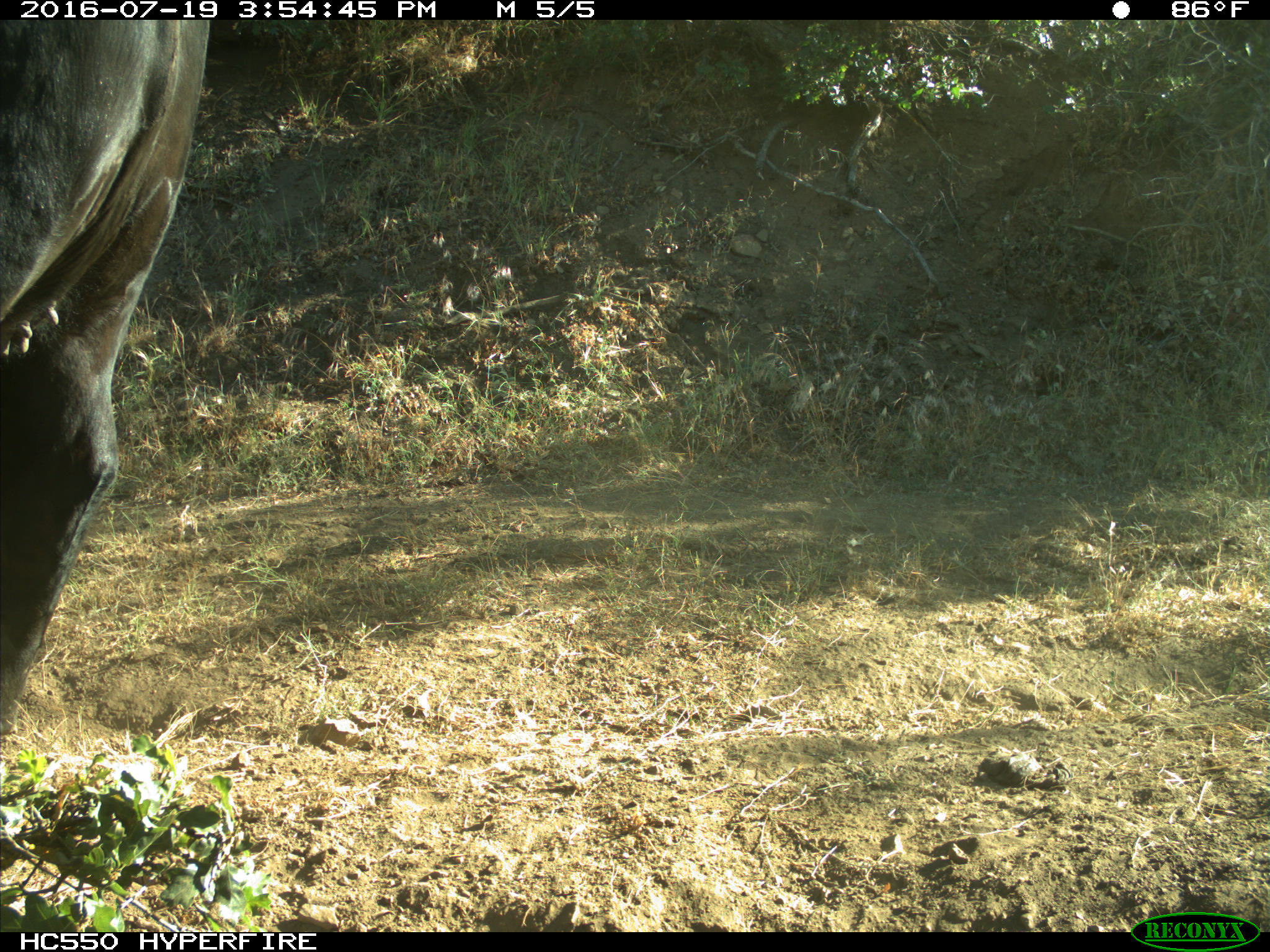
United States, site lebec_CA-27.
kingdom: Animalia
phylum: Chordata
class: Mammalia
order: Artiodactyla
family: Bovidae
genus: Bos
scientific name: Bos taurus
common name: domestic cow